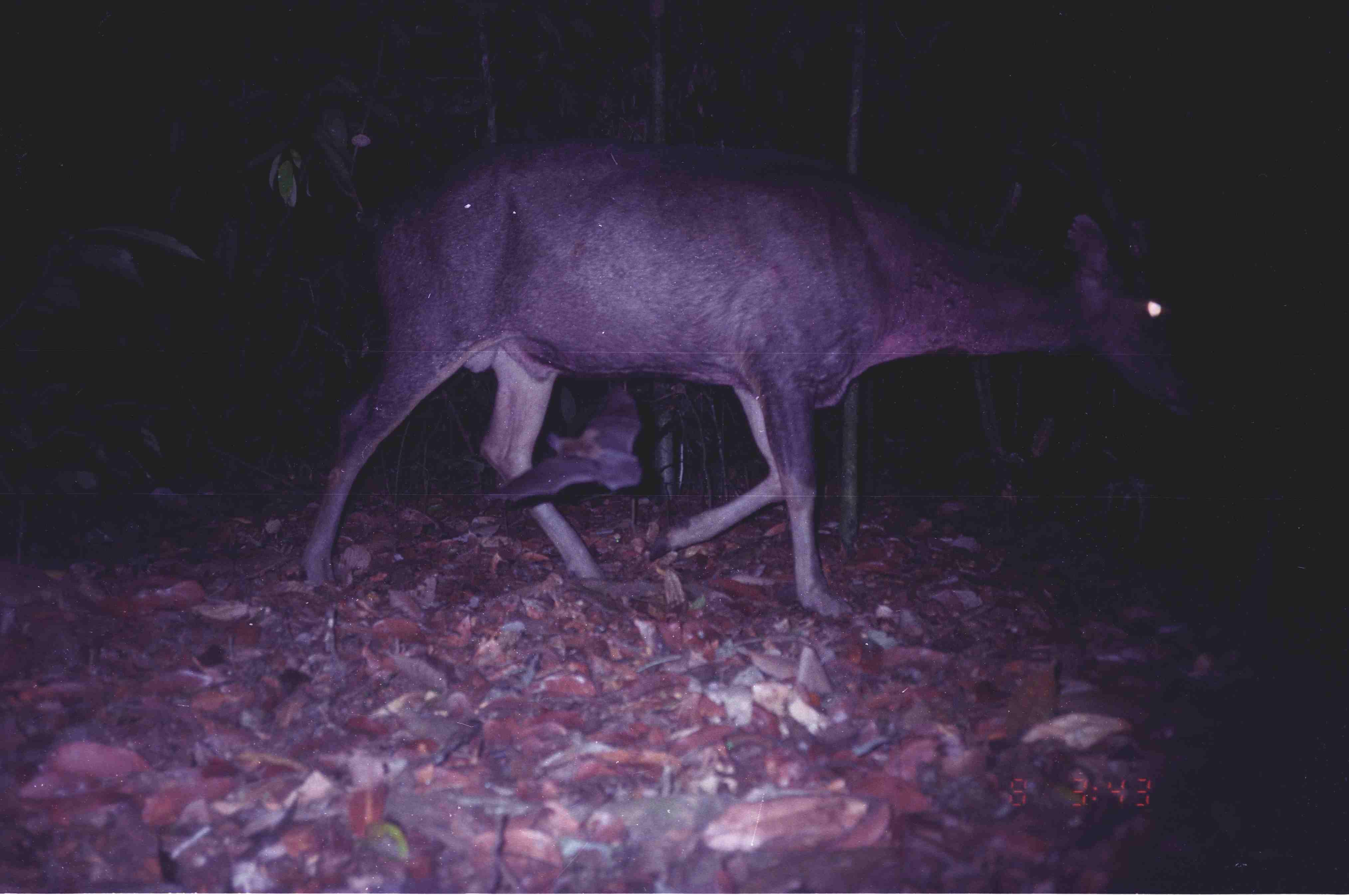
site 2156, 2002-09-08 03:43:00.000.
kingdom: Animalia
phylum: Chordata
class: Mammalia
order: Artiodactyla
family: Cervidae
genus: Rusa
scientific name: Rusa unicolor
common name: sambar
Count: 1.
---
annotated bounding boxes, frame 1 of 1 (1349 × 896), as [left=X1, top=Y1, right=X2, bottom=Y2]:
rusa unicolor: [left=296, top=136, right=1197, bottom=620]